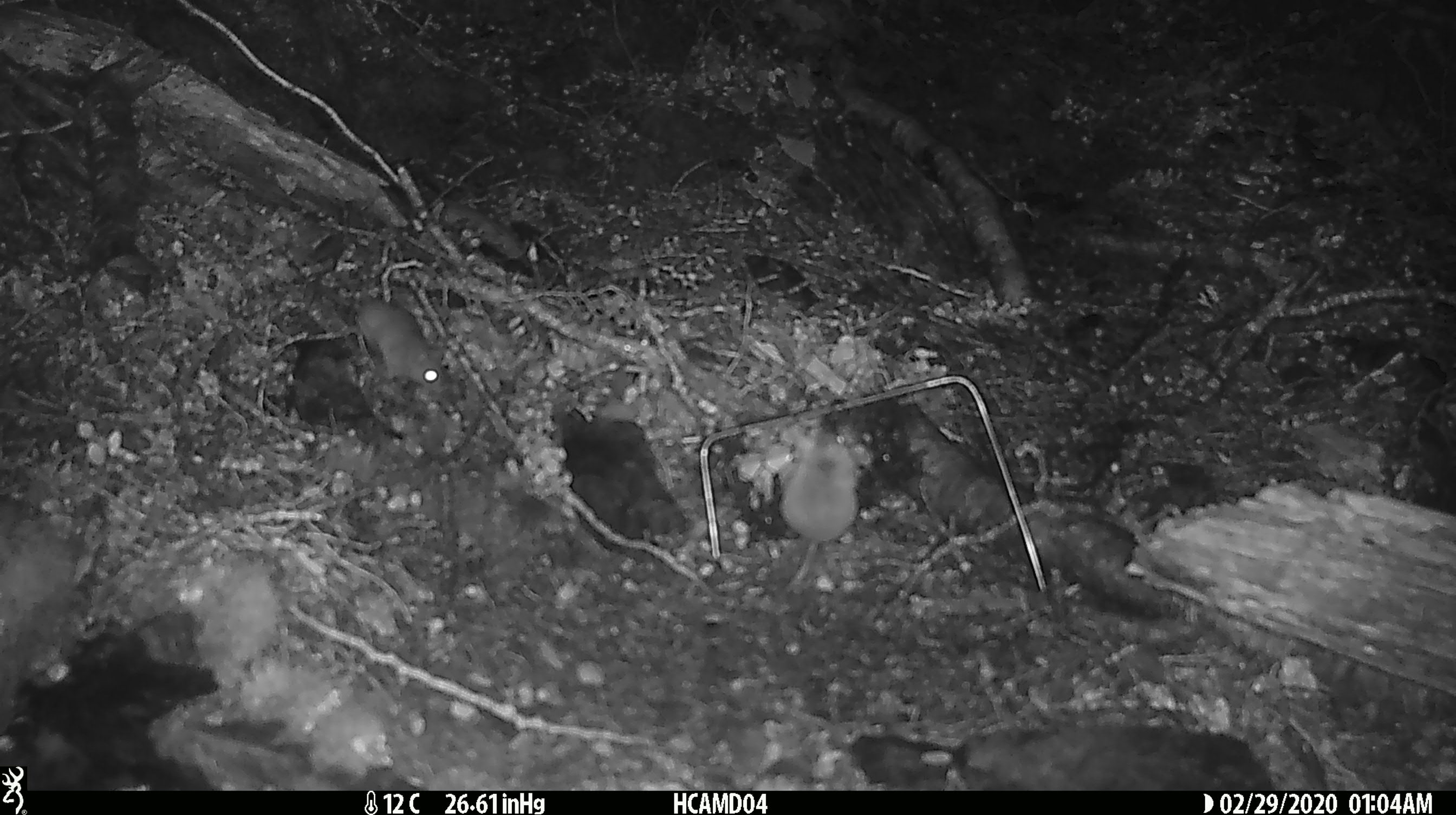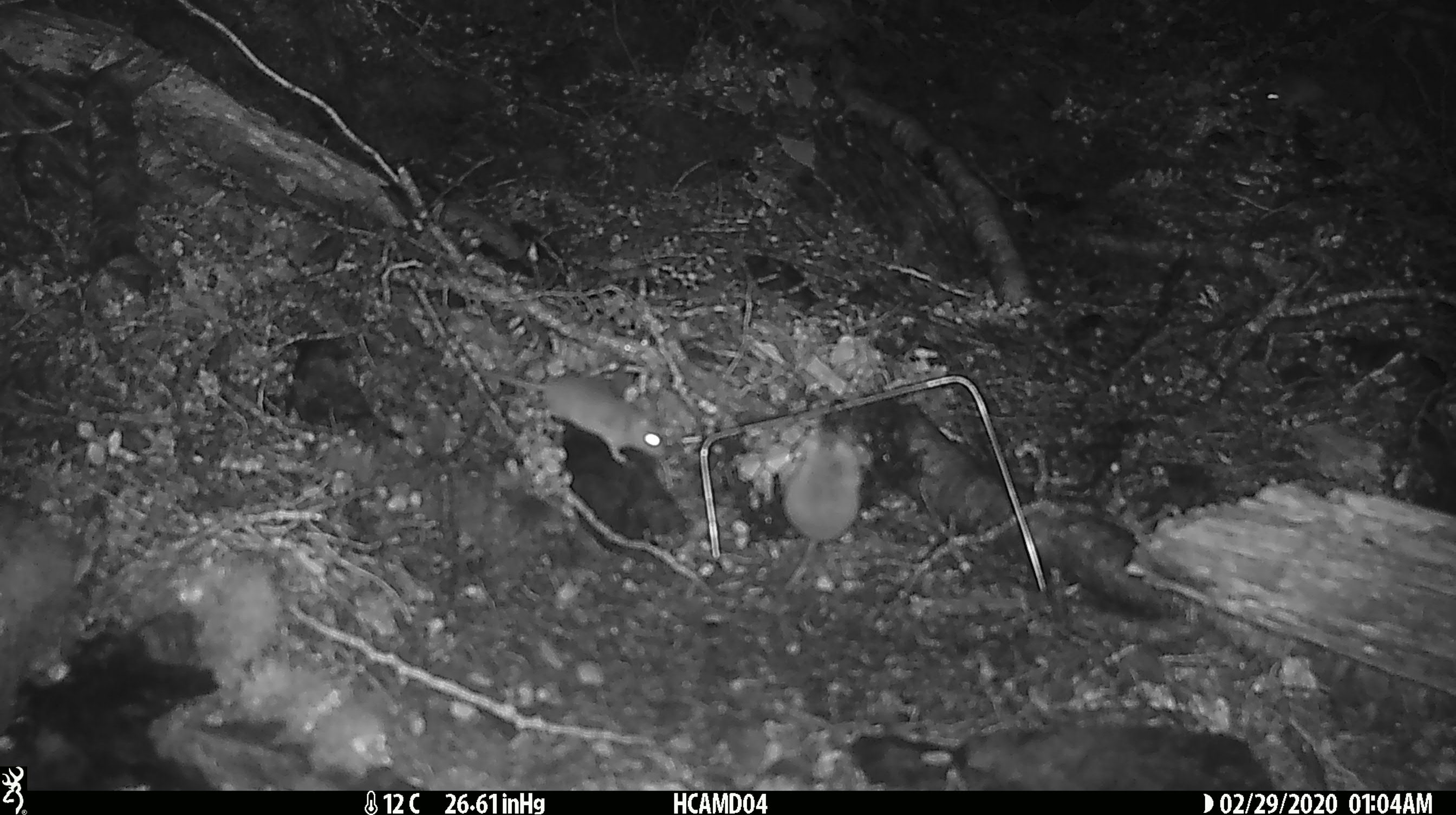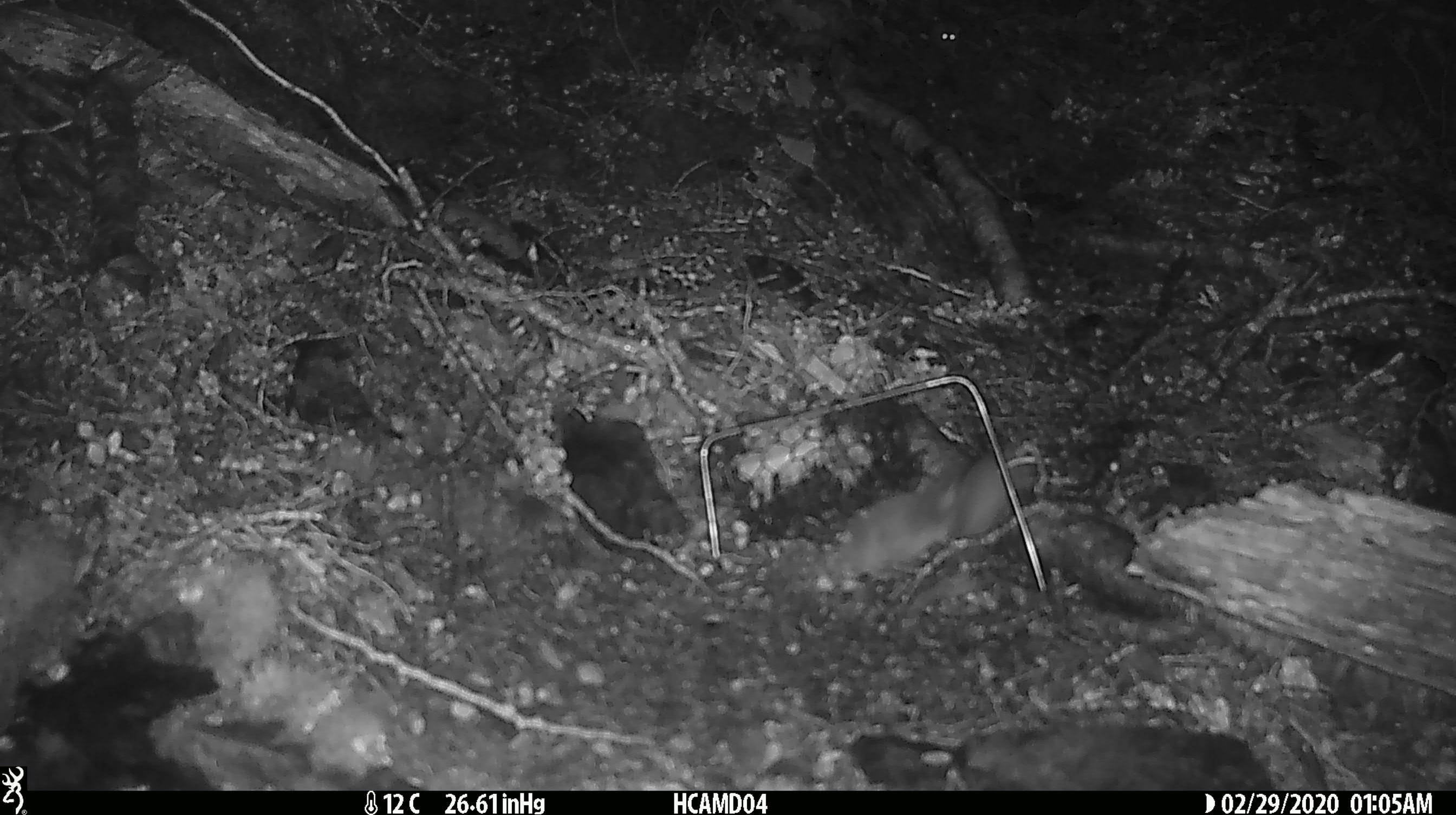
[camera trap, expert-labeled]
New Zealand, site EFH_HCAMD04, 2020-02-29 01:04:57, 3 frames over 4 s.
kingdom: Animalia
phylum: Chordata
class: Mammalia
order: Rodentia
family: Muridae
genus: Mus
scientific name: Mus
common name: mouse